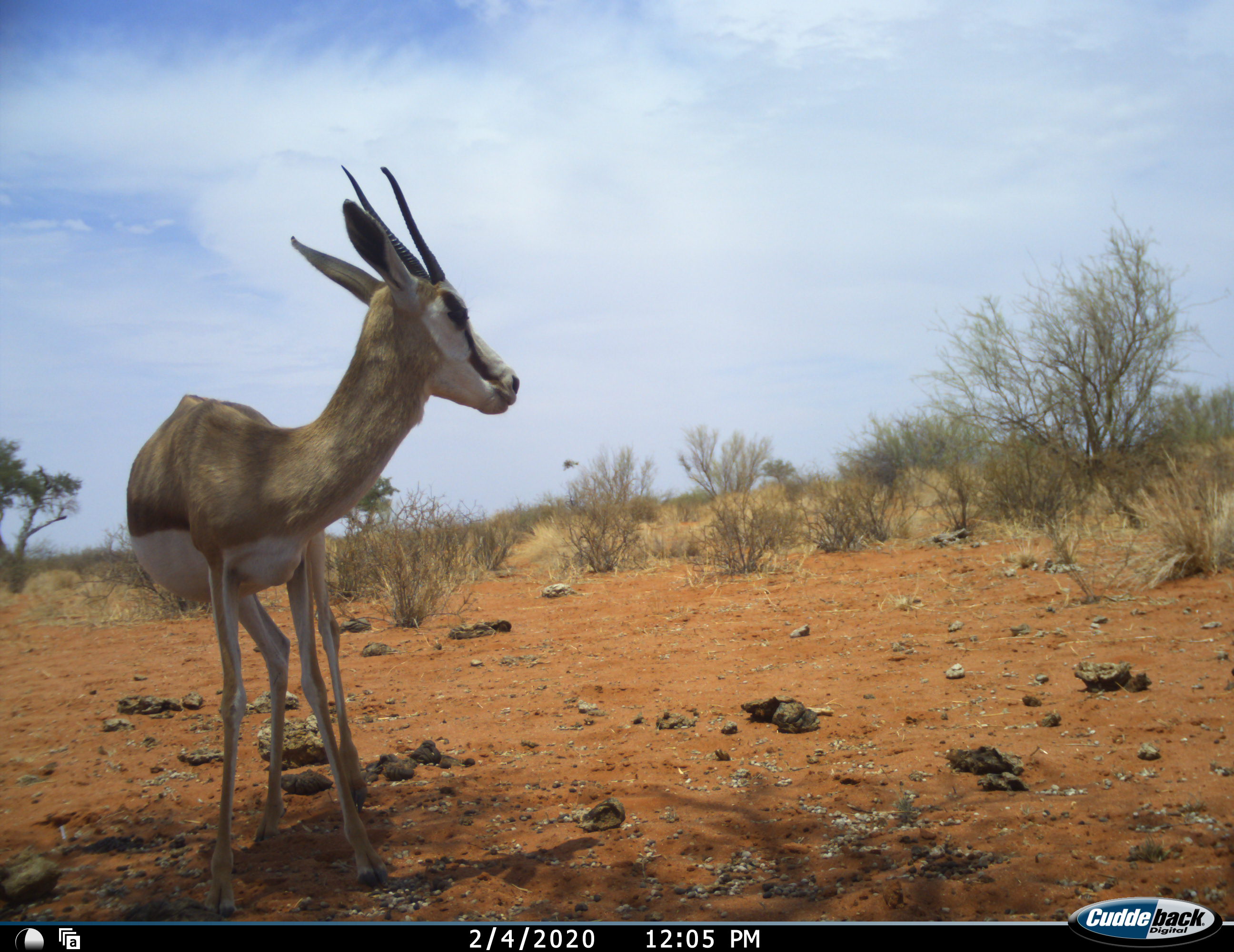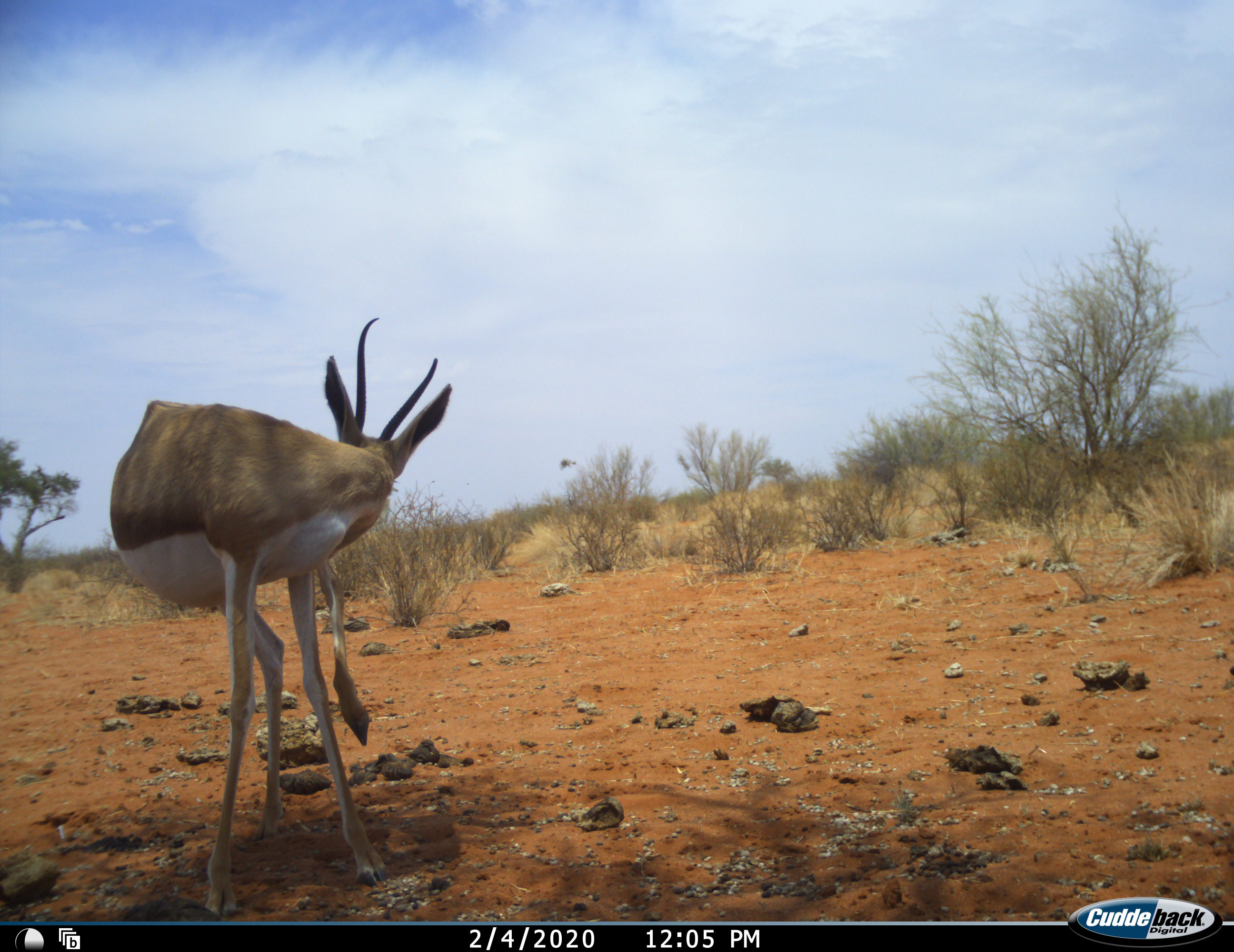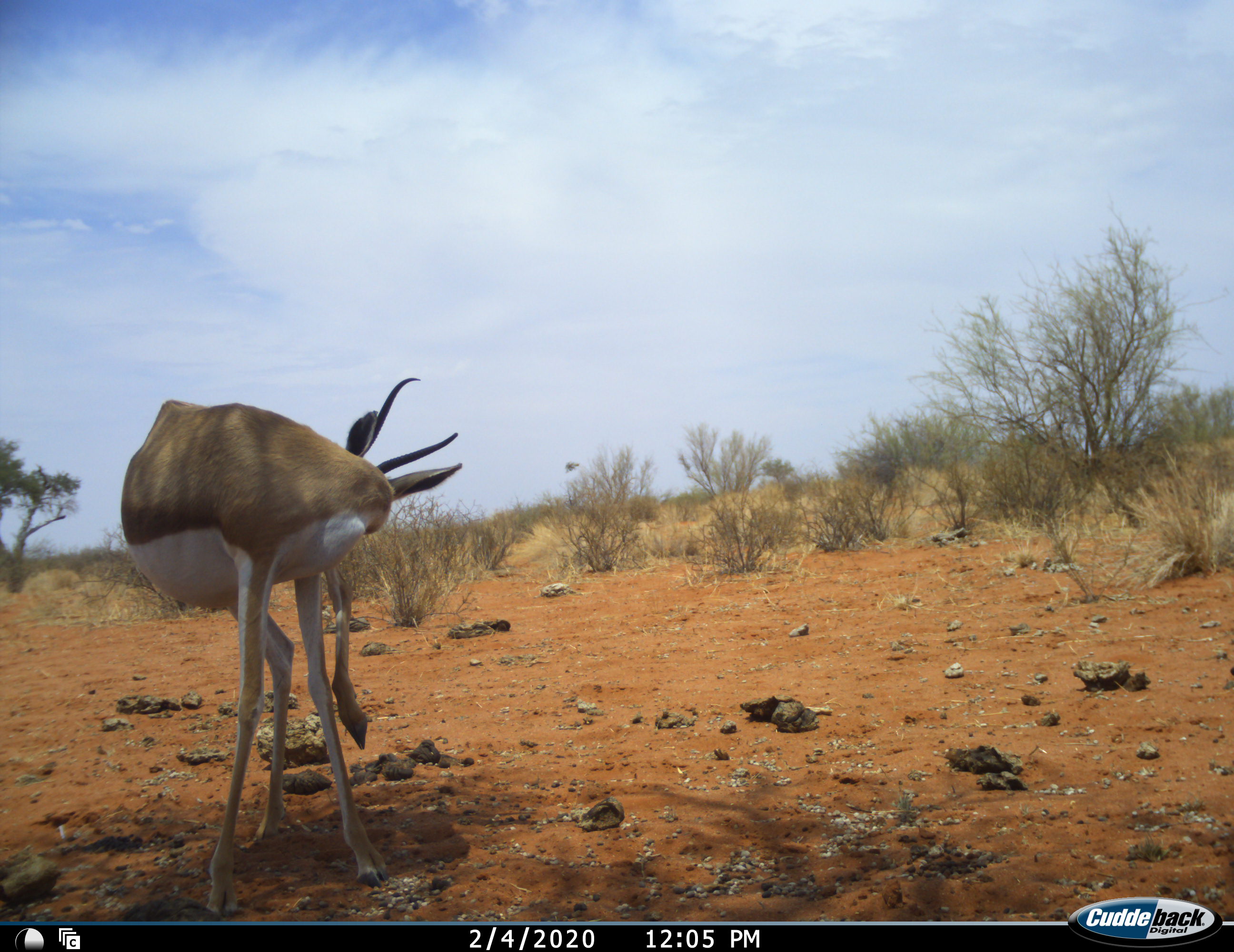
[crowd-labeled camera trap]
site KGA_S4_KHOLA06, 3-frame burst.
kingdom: Animalia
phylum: Chordata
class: Mammalia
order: Artiodactyla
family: Bovidae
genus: Antidorcas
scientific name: Antidorcas marsupialis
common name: springbok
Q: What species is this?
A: Springbok (Antidorcas marsupialis).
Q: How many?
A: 1.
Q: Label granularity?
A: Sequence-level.